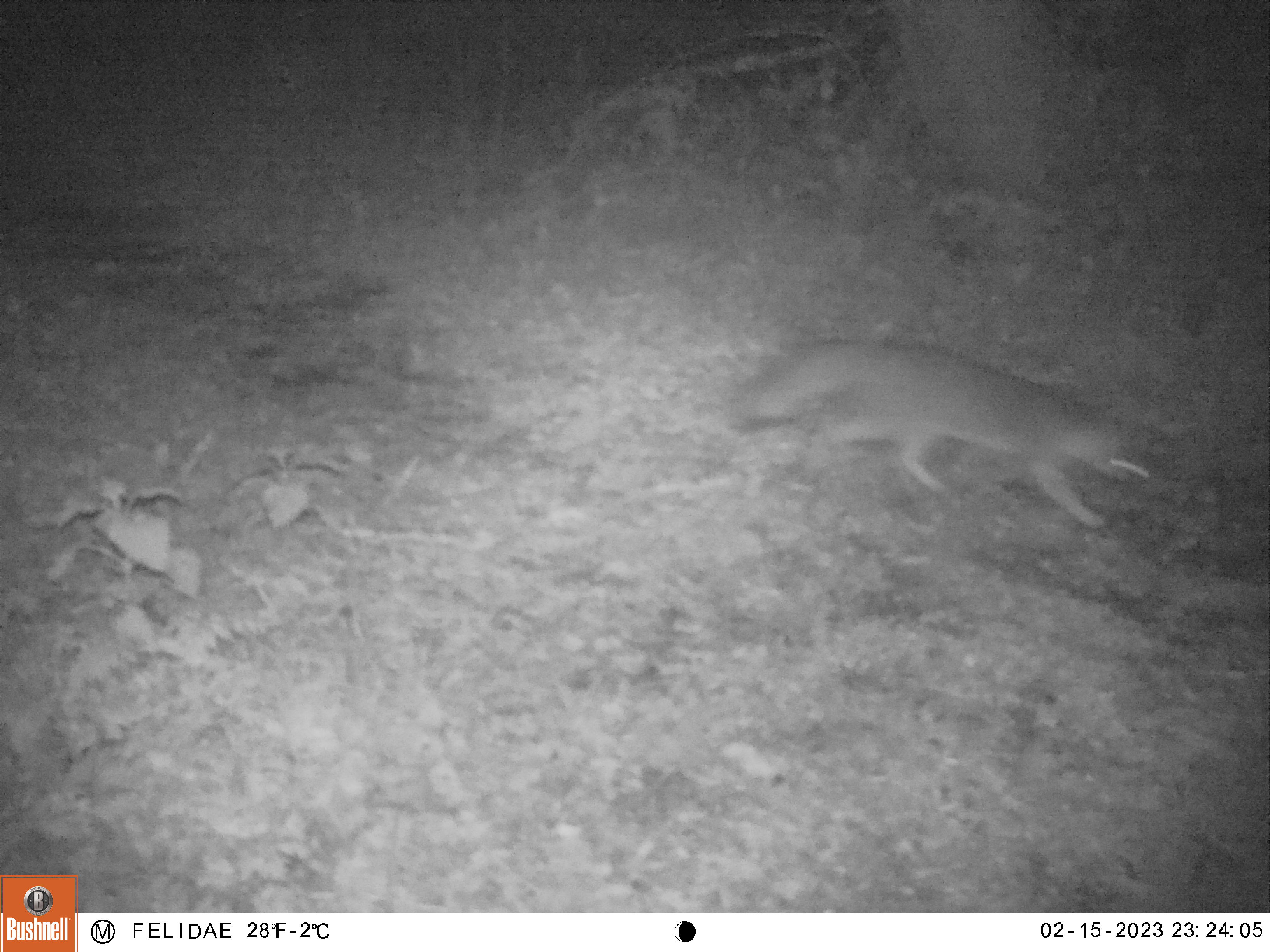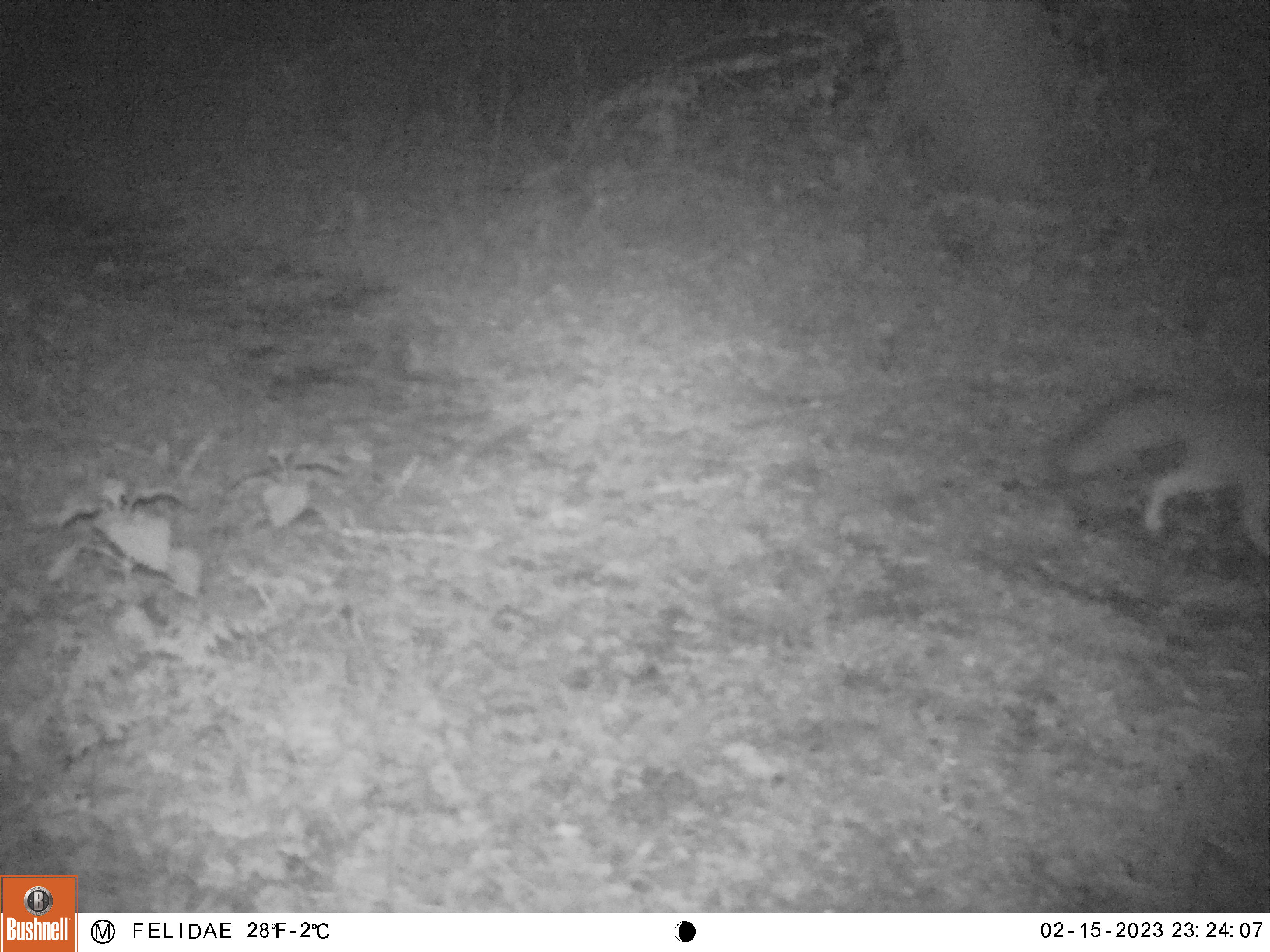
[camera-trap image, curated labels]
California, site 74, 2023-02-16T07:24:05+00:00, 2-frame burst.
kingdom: Animalia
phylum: Chordata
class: Mammalia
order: Carnivora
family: Canidae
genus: Urocyon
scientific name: Urocyon cinereoargenteus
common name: gray fox